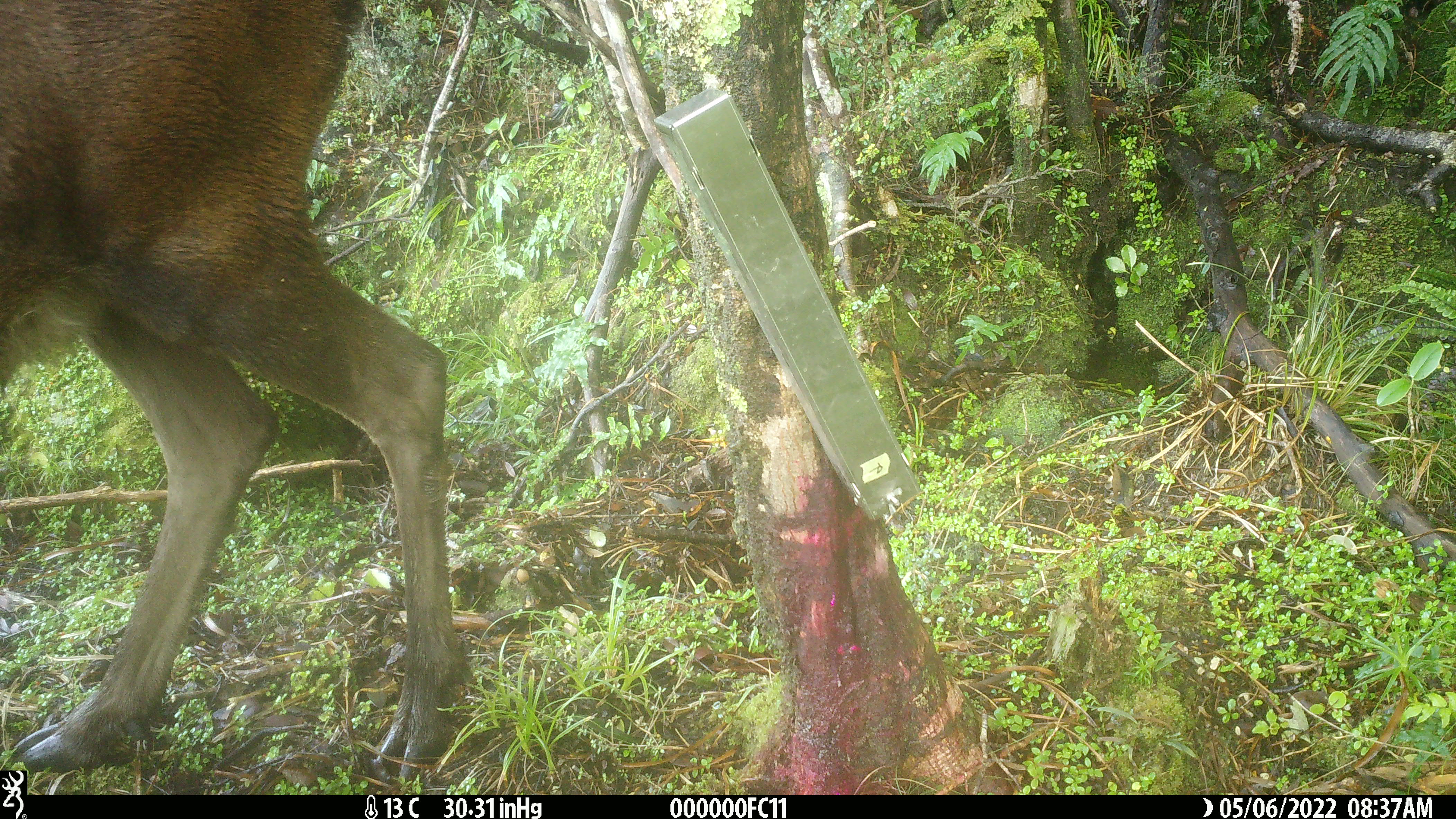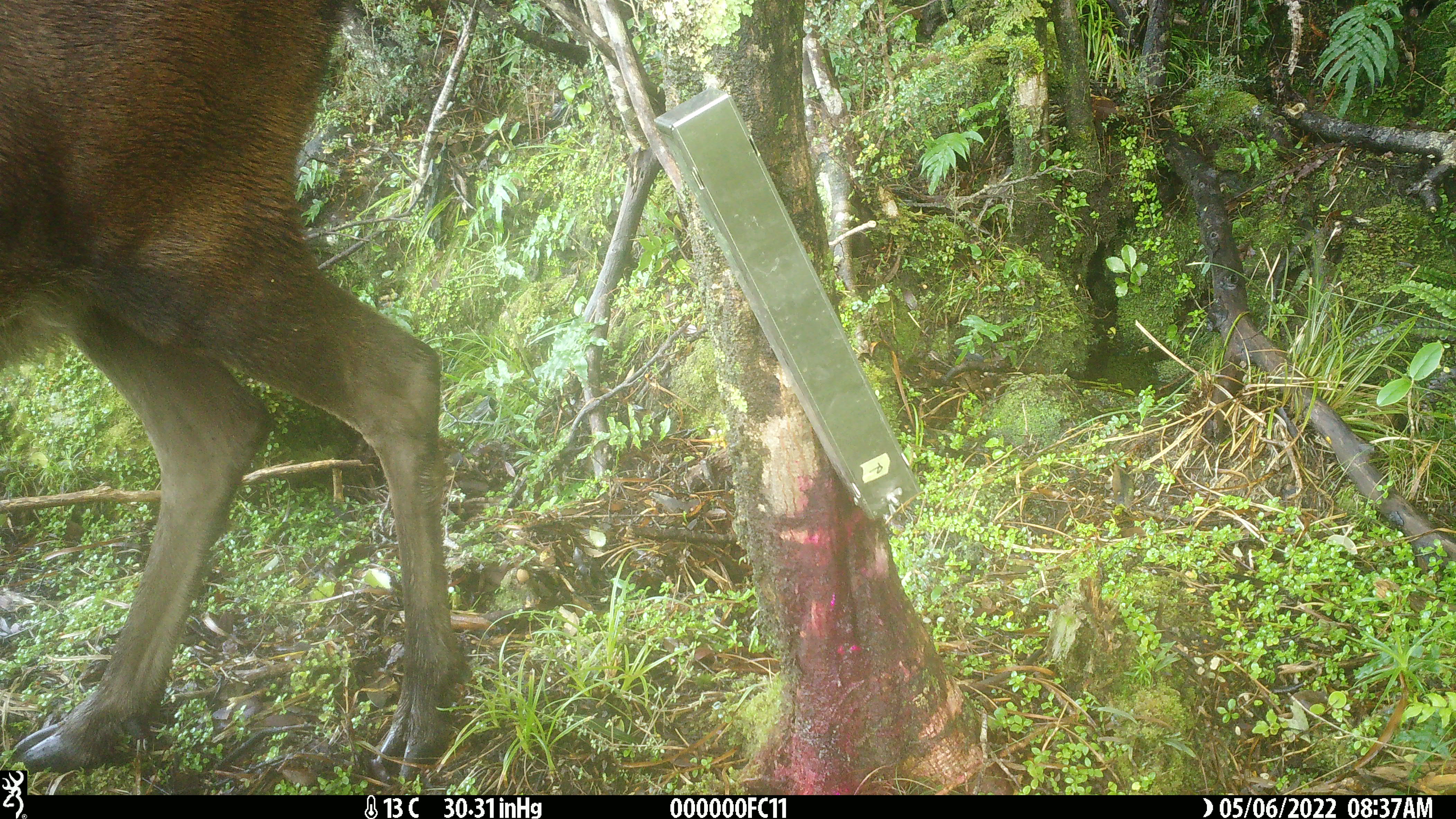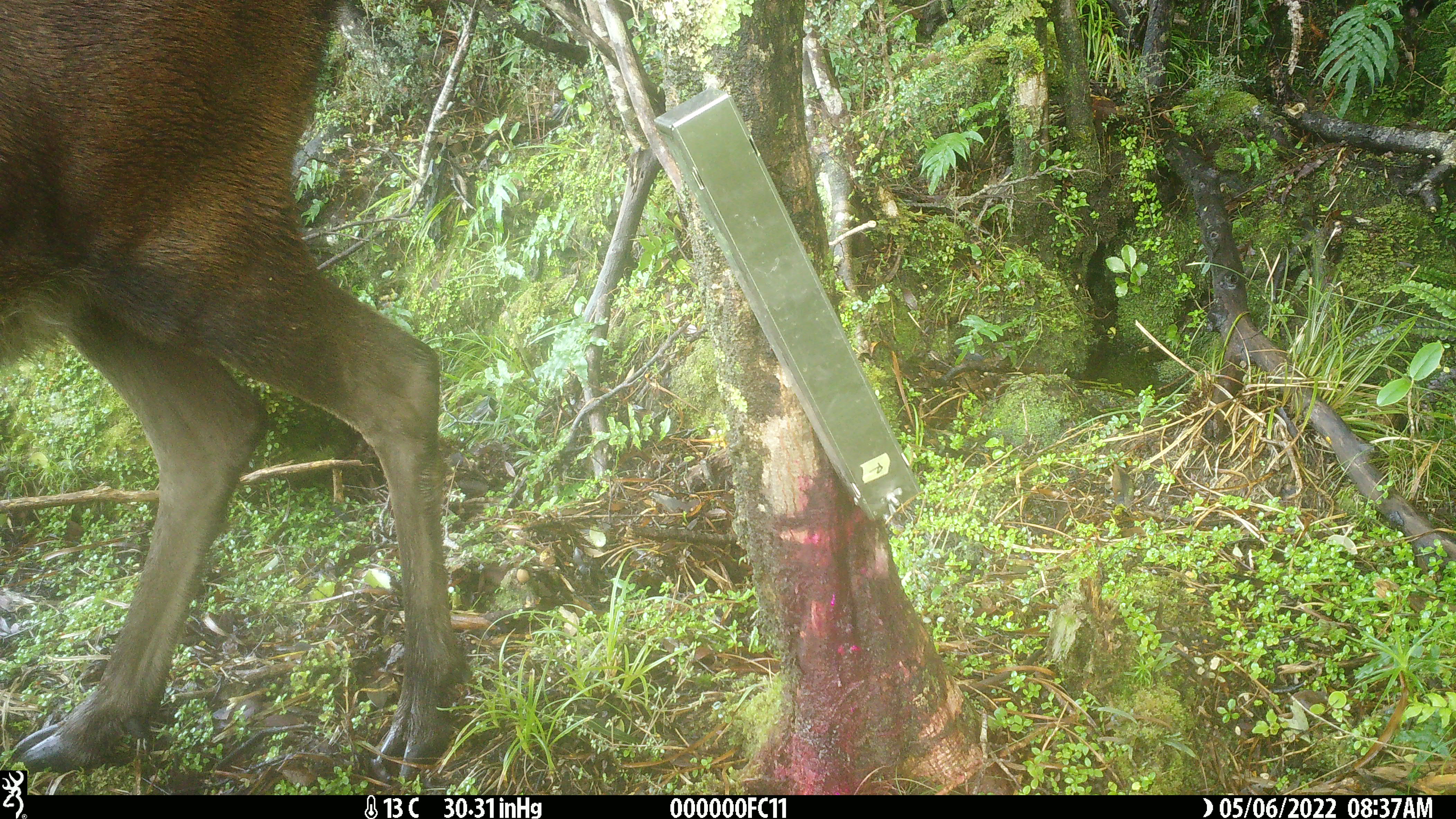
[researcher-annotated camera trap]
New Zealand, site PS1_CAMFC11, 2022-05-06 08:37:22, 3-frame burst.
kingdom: Animalia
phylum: Chordata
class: Mammalia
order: Artiodactyla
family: Cervidae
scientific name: Cervidae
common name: deer